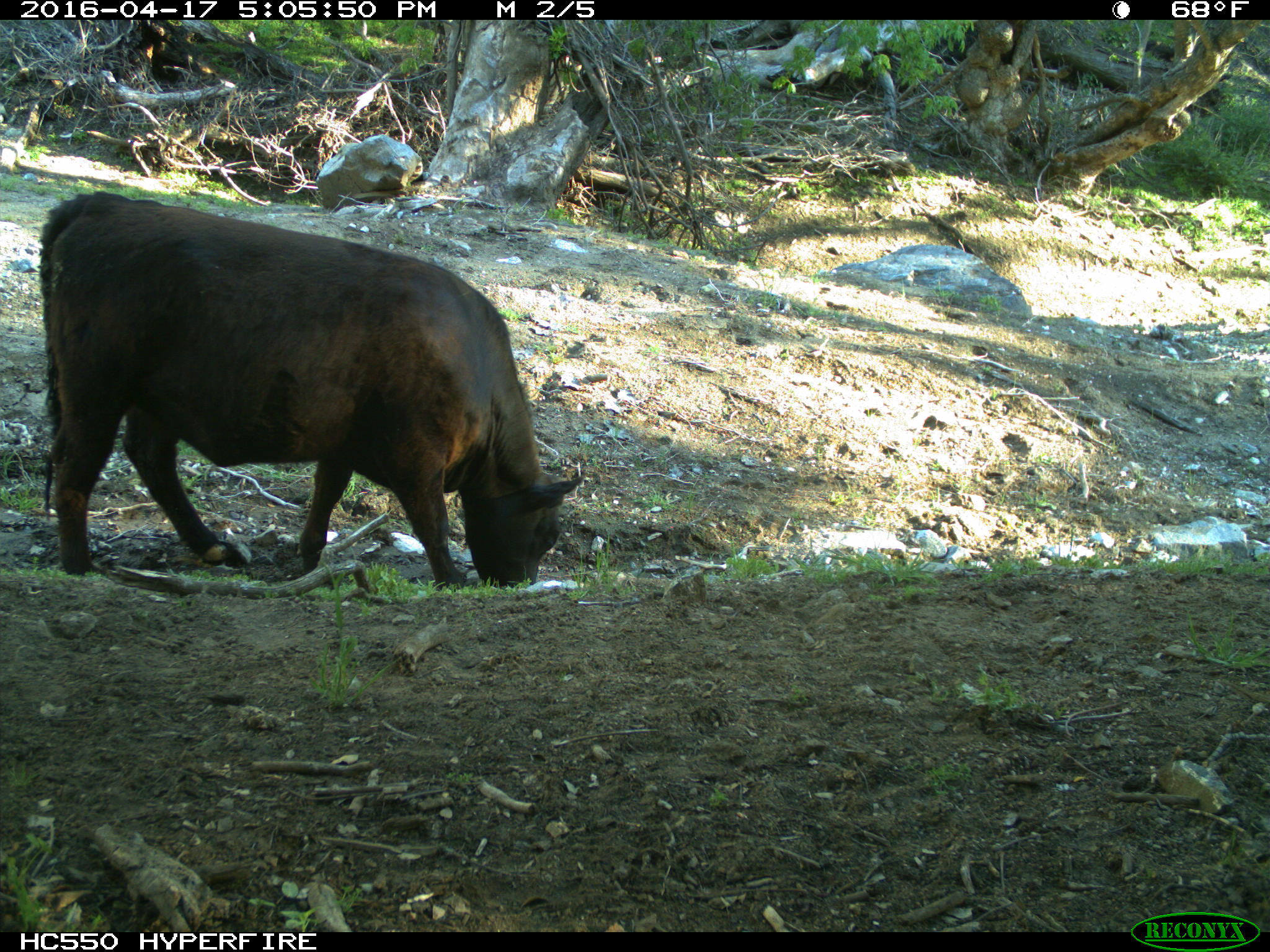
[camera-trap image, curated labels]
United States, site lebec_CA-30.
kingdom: Animalia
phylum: Chordata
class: Mammalia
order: Artiodactyla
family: Bovidae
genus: Bos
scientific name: Bos taurus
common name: domestic cow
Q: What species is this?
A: Bos taurus (domestic cow).